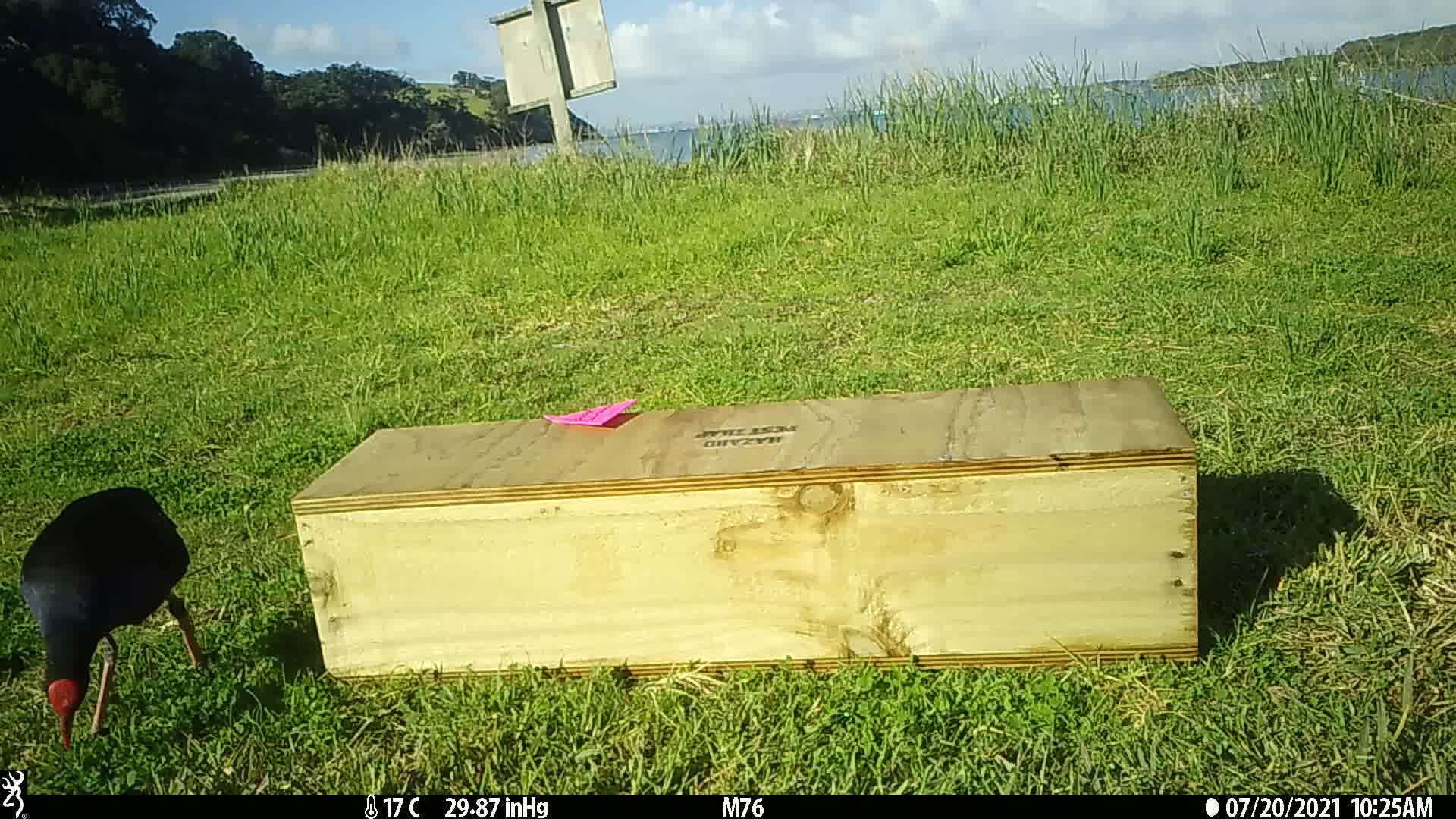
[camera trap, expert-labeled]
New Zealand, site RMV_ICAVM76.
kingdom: Animalia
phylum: Chordata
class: Aves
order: Gruiformes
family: Rallidae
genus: Porphyrio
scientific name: Porphyrio melanotus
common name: australasian swamphen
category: pukeko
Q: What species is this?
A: Pukeko (australasian swamphen) (Porphyrio melanotus).